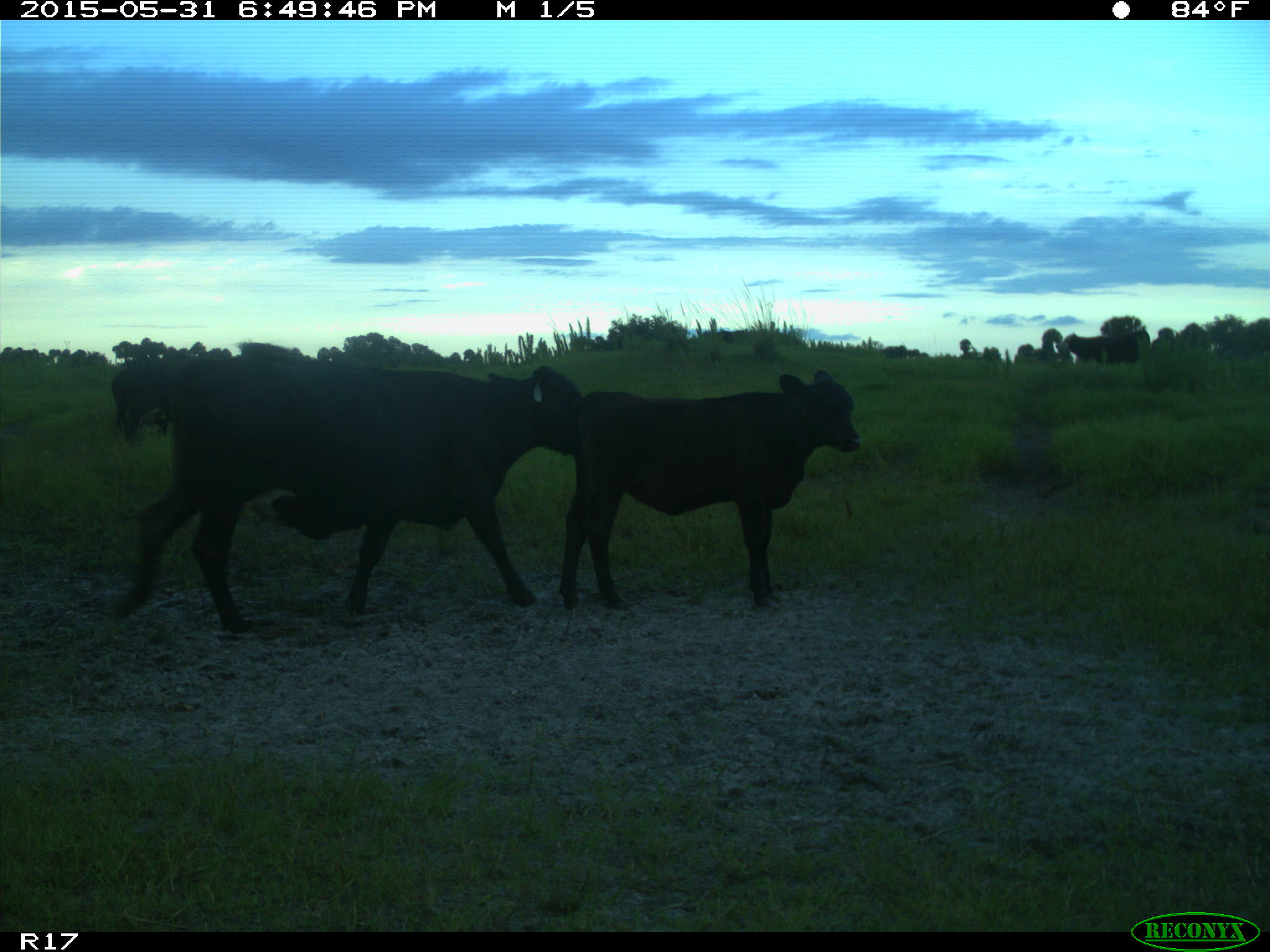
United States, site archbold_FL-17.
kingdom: Animalia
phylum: Chordata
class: Mammalia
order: Artiodactyla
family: Bovidae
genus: Bos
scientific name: Bos taurus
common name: domestic cow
Bos taurus (domestic cow).